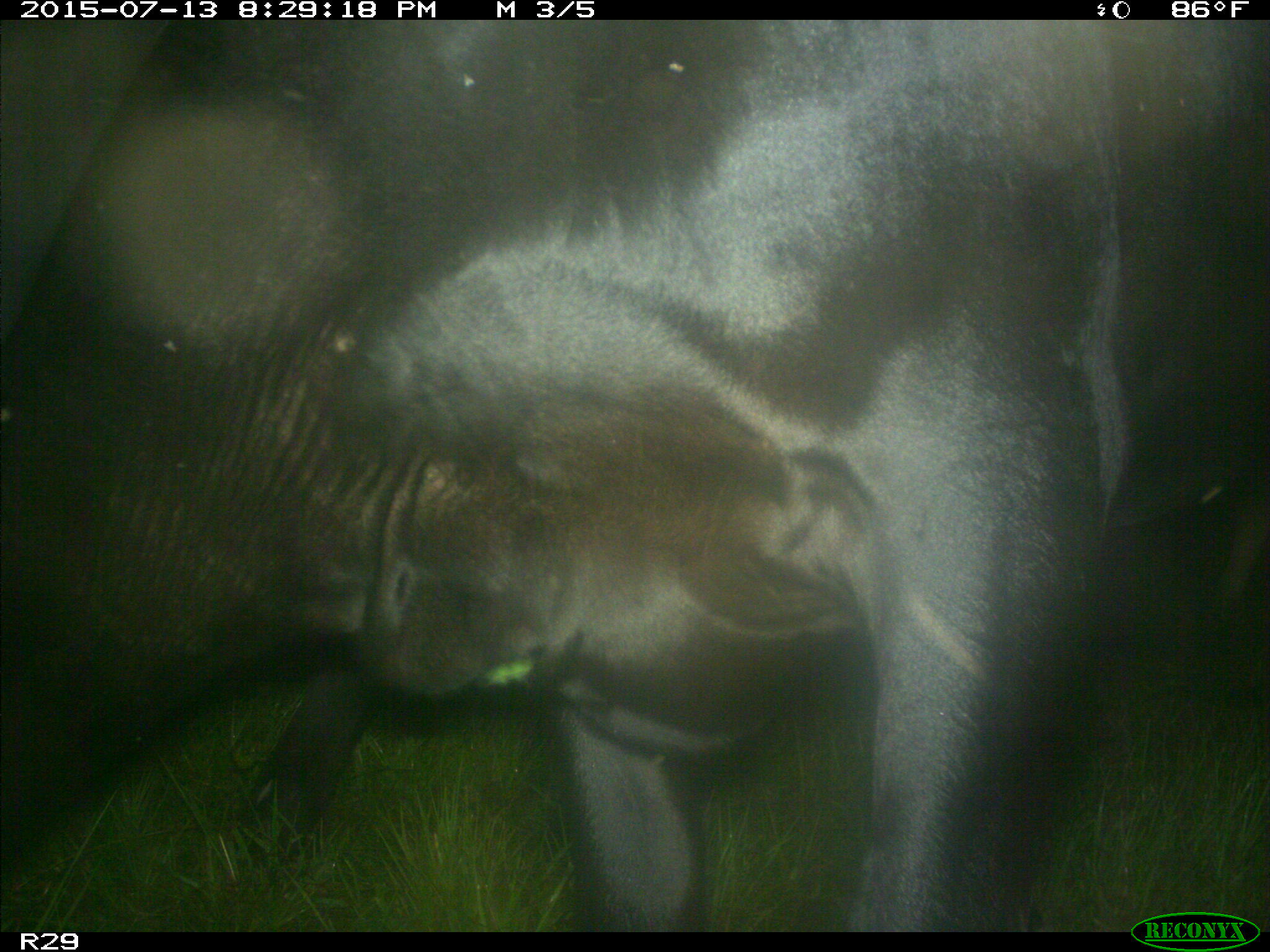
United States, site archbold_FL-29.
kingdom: Animalia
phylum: Chordata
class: Mammalia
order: Artiodactyla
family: Bovidae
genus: Bos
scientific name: Bos taurus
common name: domestic cow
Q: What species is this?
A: Bos taurus (domestic cow).